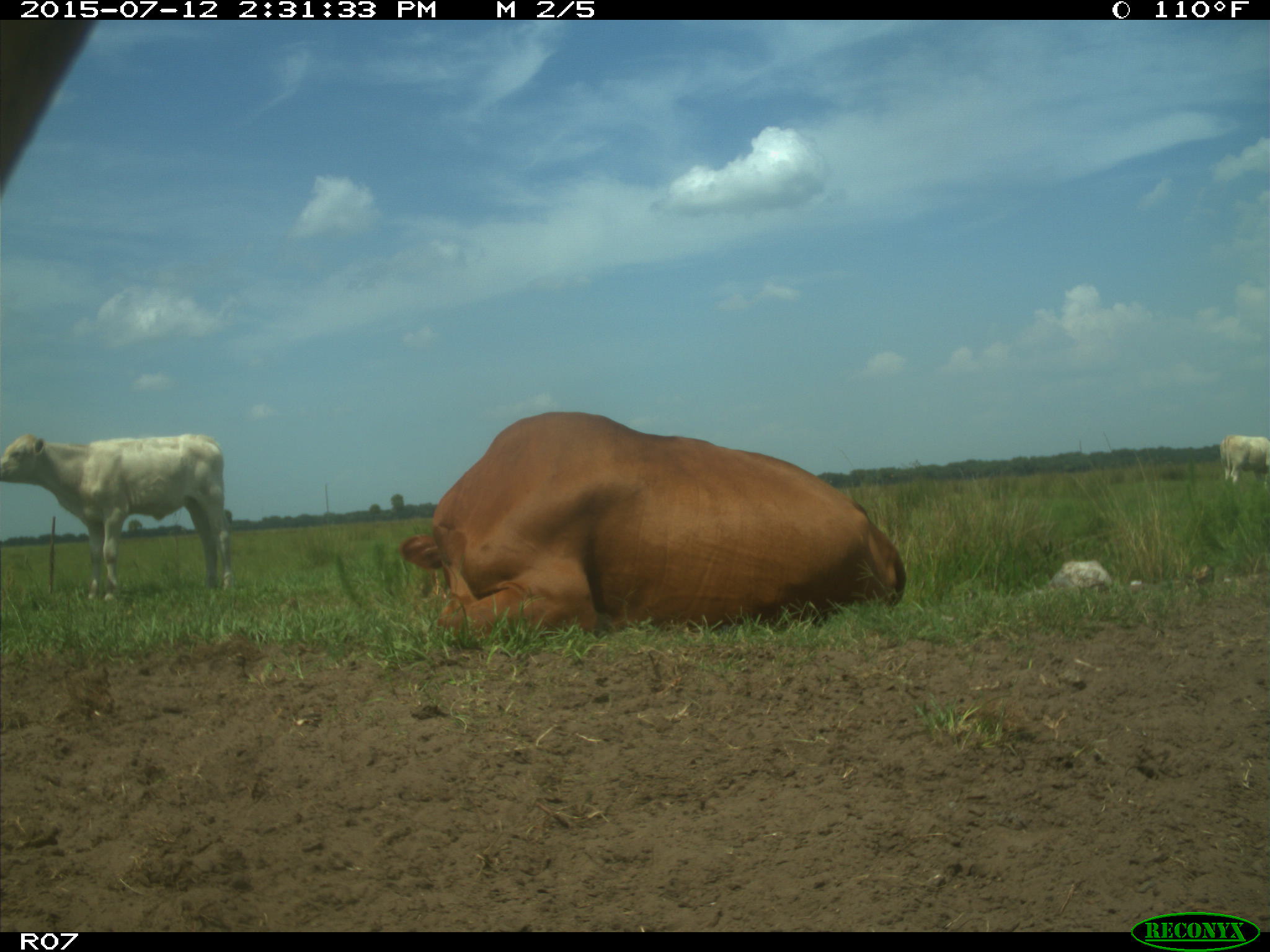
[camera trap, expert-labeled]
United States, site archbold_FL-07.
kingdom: Animalia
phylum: Chordata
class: Mammalia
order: Artiodactyla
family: Bovidae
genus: Bos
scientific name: Bos taurus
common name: domestic cow